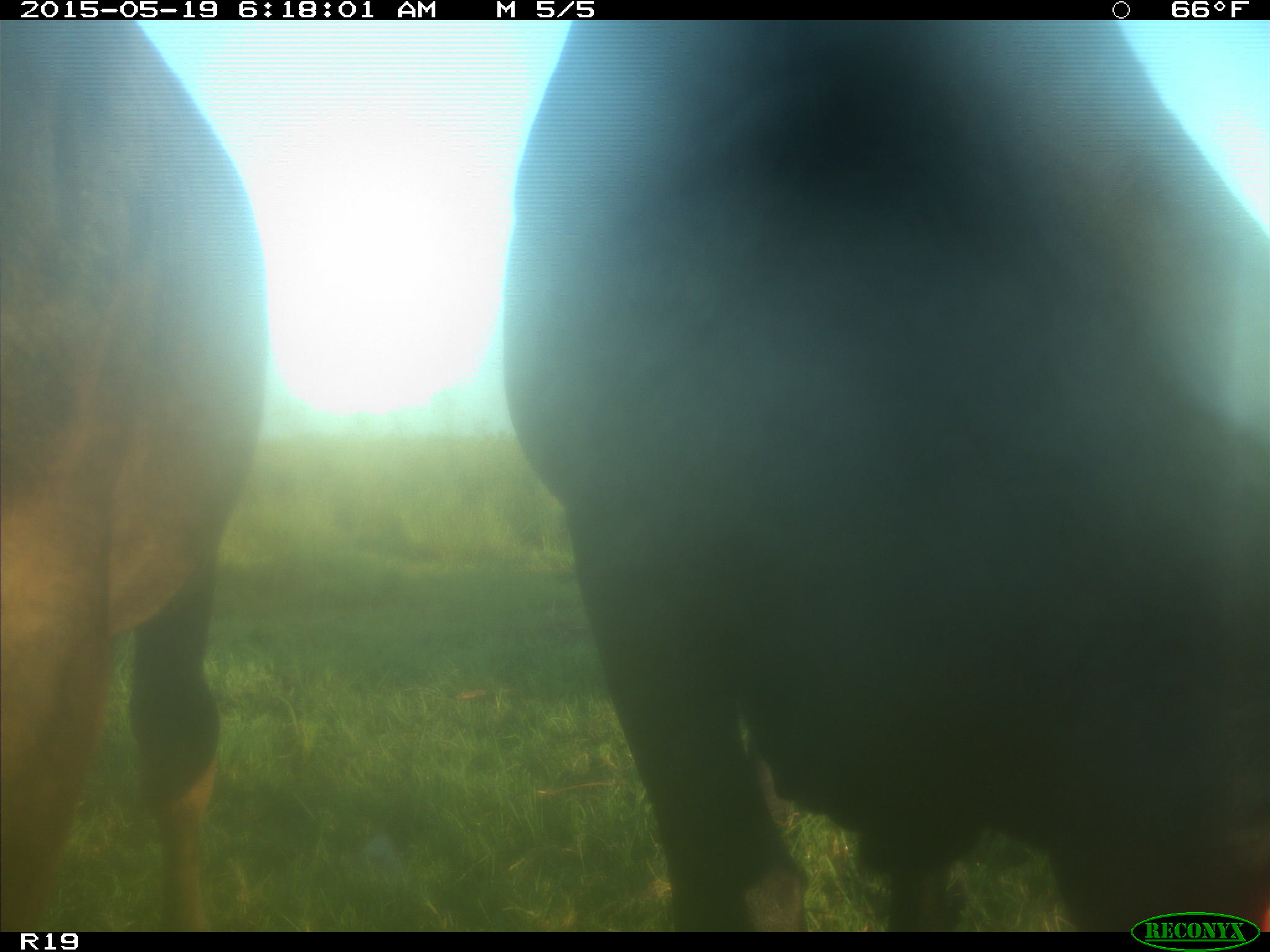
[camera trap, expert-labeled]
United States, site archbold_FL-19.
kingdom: Animalia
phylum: Chordata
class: Mammalia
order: Artiodactyla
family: Bovidae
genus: Bos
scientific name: Bos taurus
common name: domestic cow